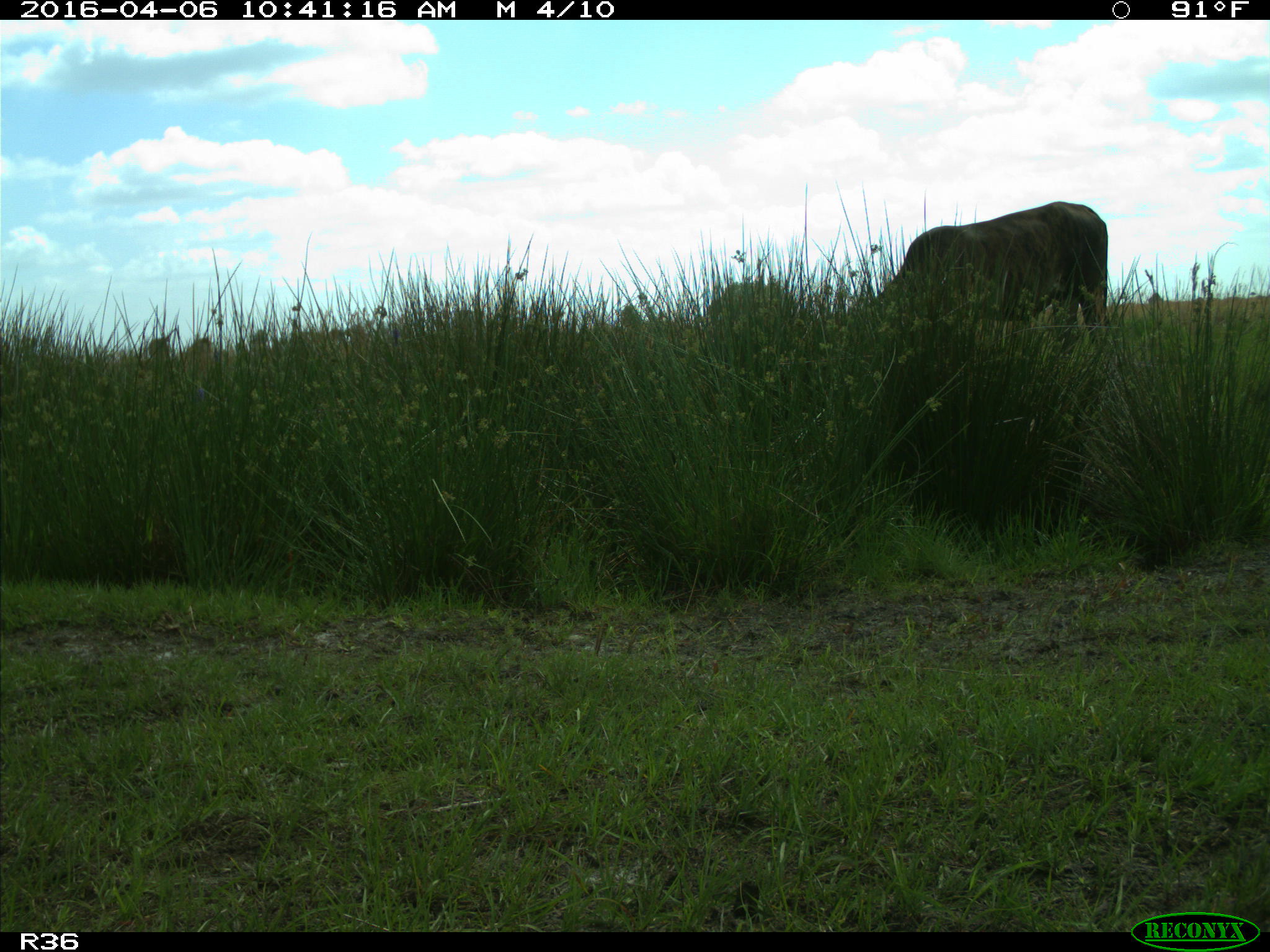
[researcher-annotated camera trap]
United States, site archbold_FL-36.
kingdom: Animalia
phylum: Chordata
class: Mammalia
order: Artiodactyla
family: Bovidae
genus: Bos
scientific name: Bos taurus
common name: domestic cow